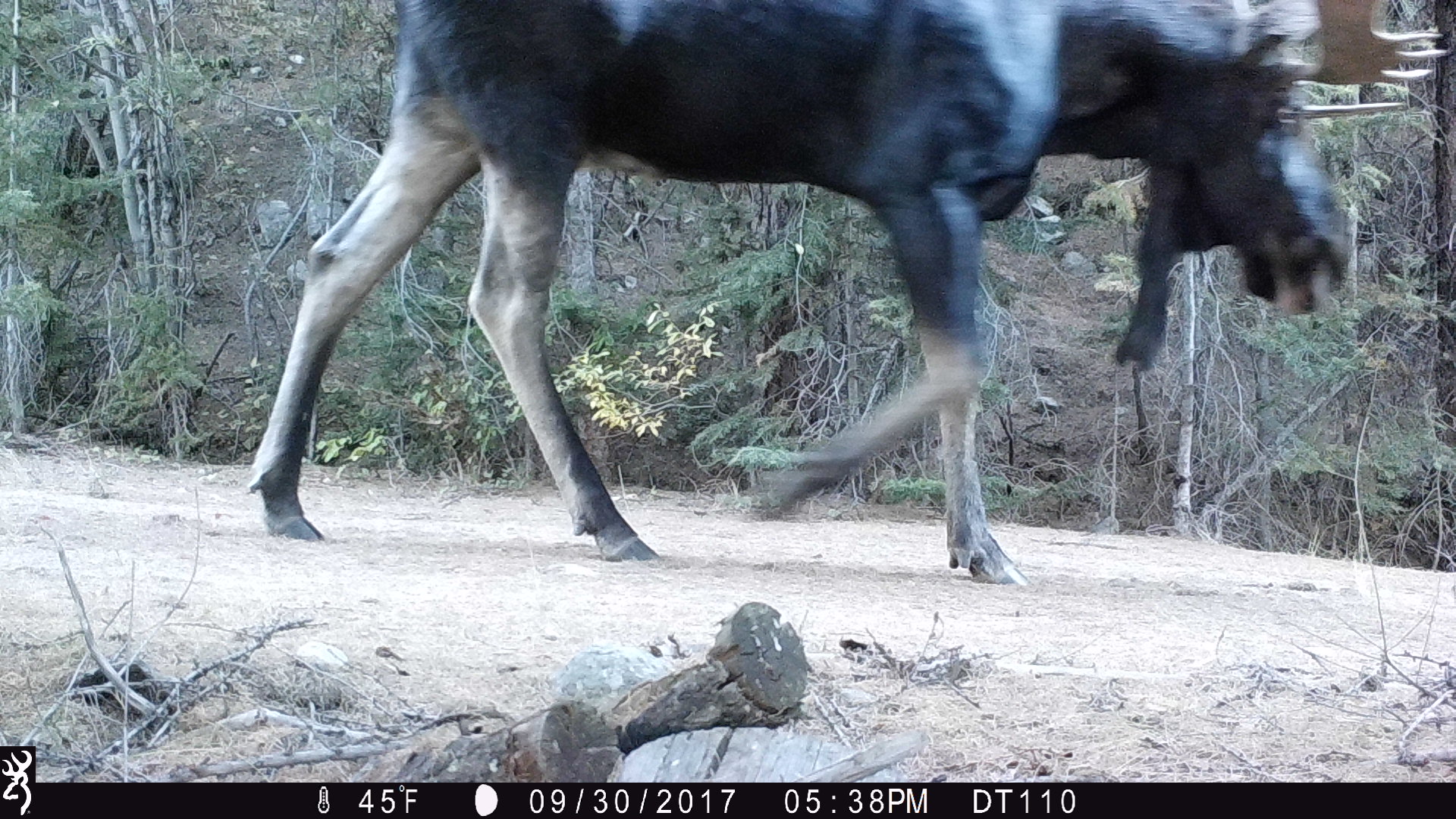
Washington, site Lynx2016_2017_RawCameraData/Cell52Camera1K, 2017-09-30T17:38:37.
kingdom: Animalia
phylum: Chordata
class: Mammalia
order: Artiodactyla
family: Cervidae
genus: Alces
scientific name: Alces alces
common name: moose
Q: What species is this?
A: Alces alces (moose).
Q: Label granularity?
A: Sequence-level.